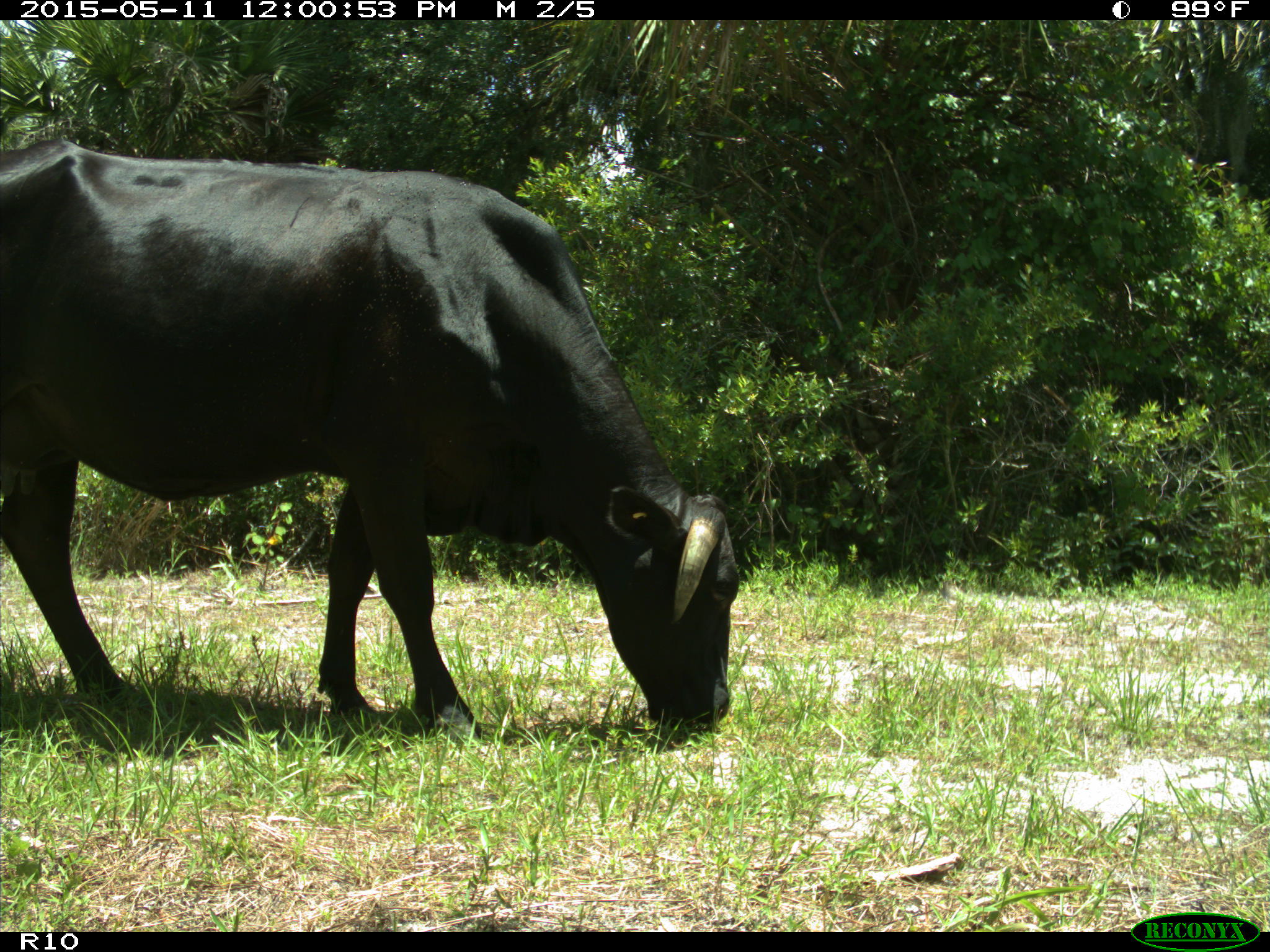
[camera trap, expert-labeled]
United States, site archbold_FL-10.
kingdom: Animalia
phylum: Chordata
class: Mammalia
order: Artiodactyla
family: Bovidae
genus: Bos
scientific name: Bos taurus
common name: domestic cow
Bos taurus (domestic cow).